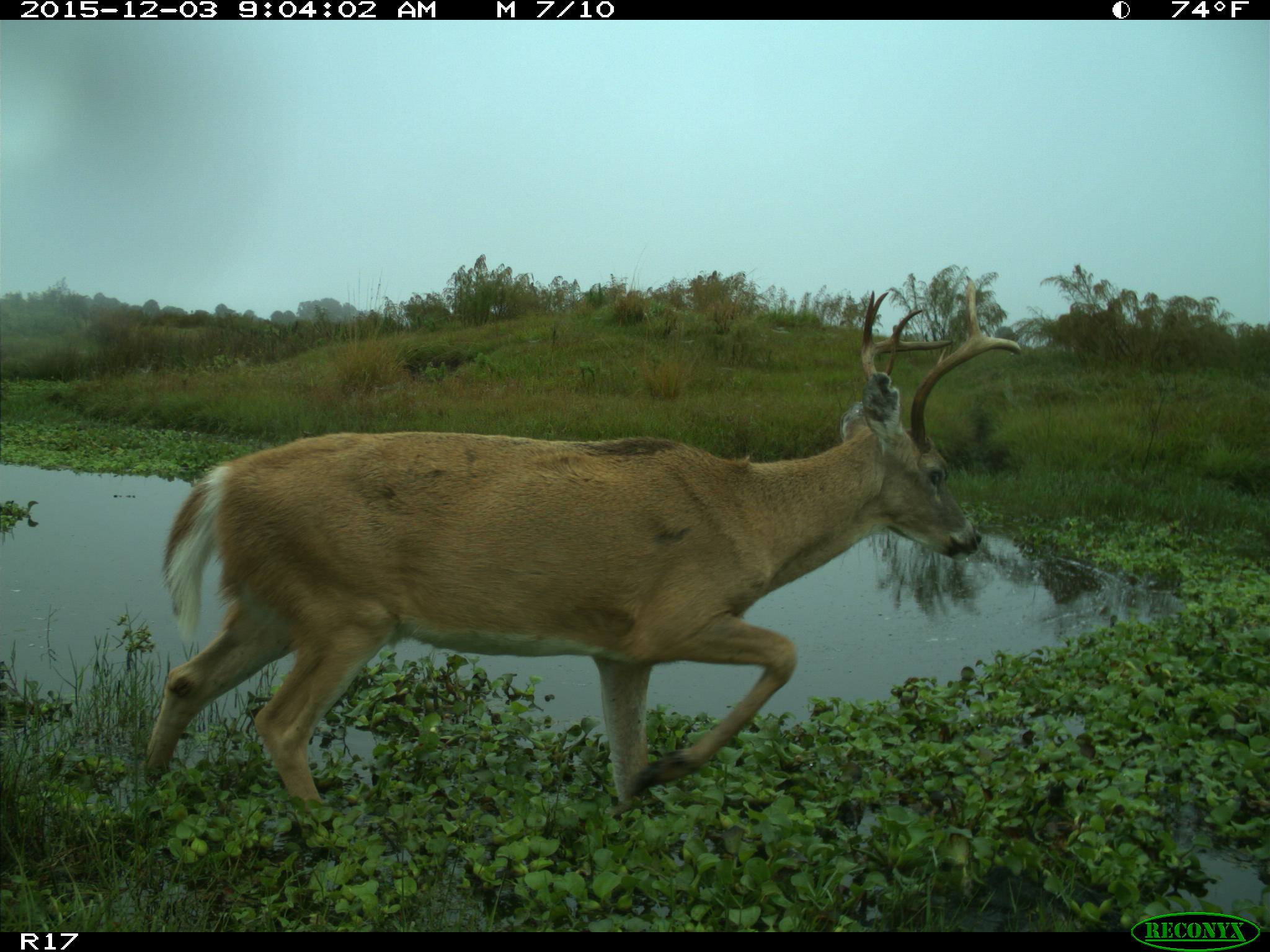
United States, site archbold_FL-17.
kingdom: Animalia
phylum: Chordata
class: Mammalia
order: Artiodactyla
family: Cervidae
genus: Odocoileus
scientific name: Odocoileus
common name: deer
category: unidentified deer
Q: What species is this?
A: Unidentified deer (deer) (Odocoileus).